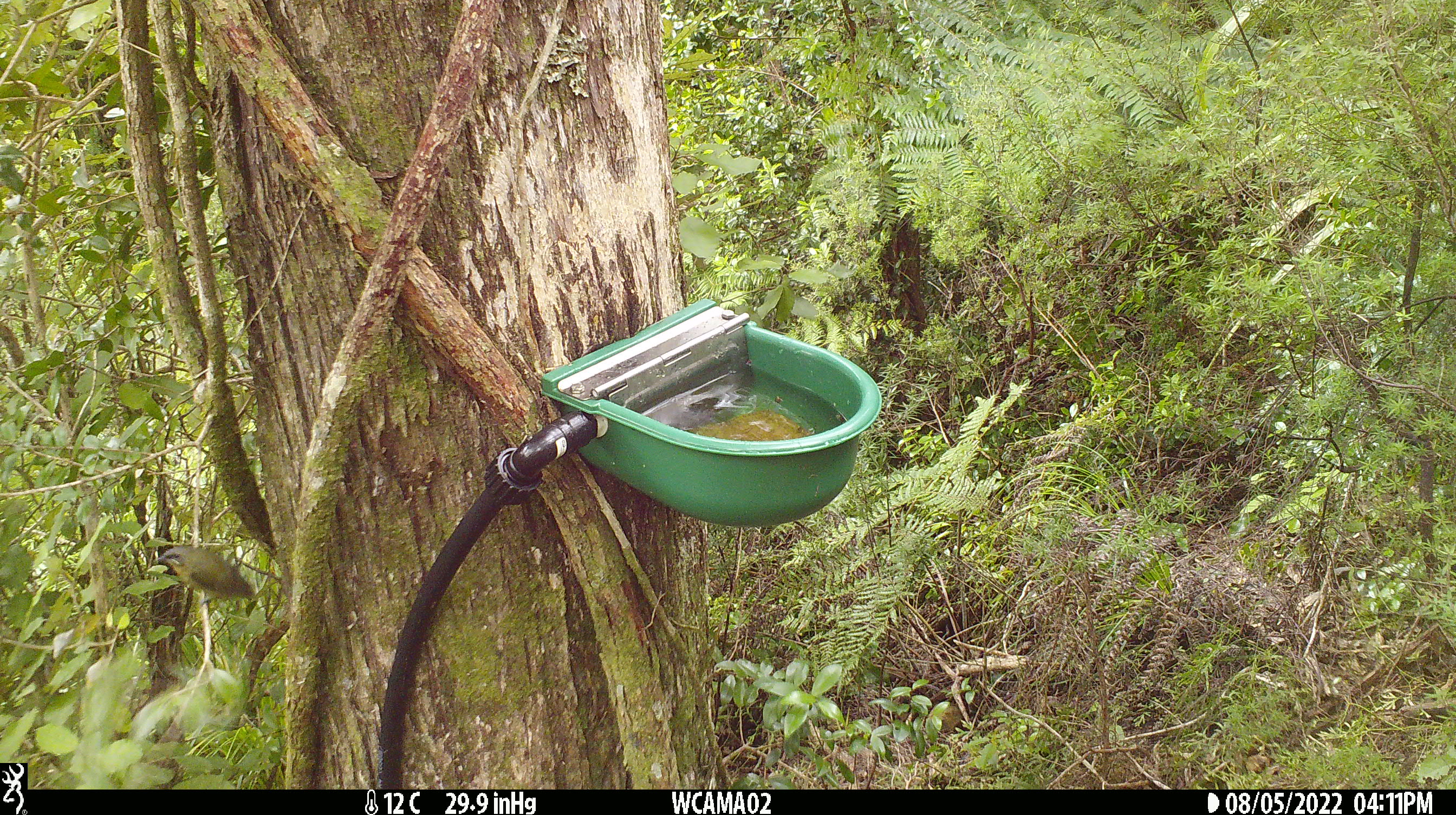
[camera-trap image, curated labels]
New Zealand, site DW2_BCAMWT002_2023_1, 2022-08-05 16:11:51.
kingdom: Animalia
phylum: Chordata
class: Aves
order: Passeriformes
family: Meliphagidae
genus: Anthornis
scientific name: Anthornis melanura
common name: new zealand bellbird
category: bellbird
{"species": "bellbird (new zealand bellbird) (Anthornis melanura)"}